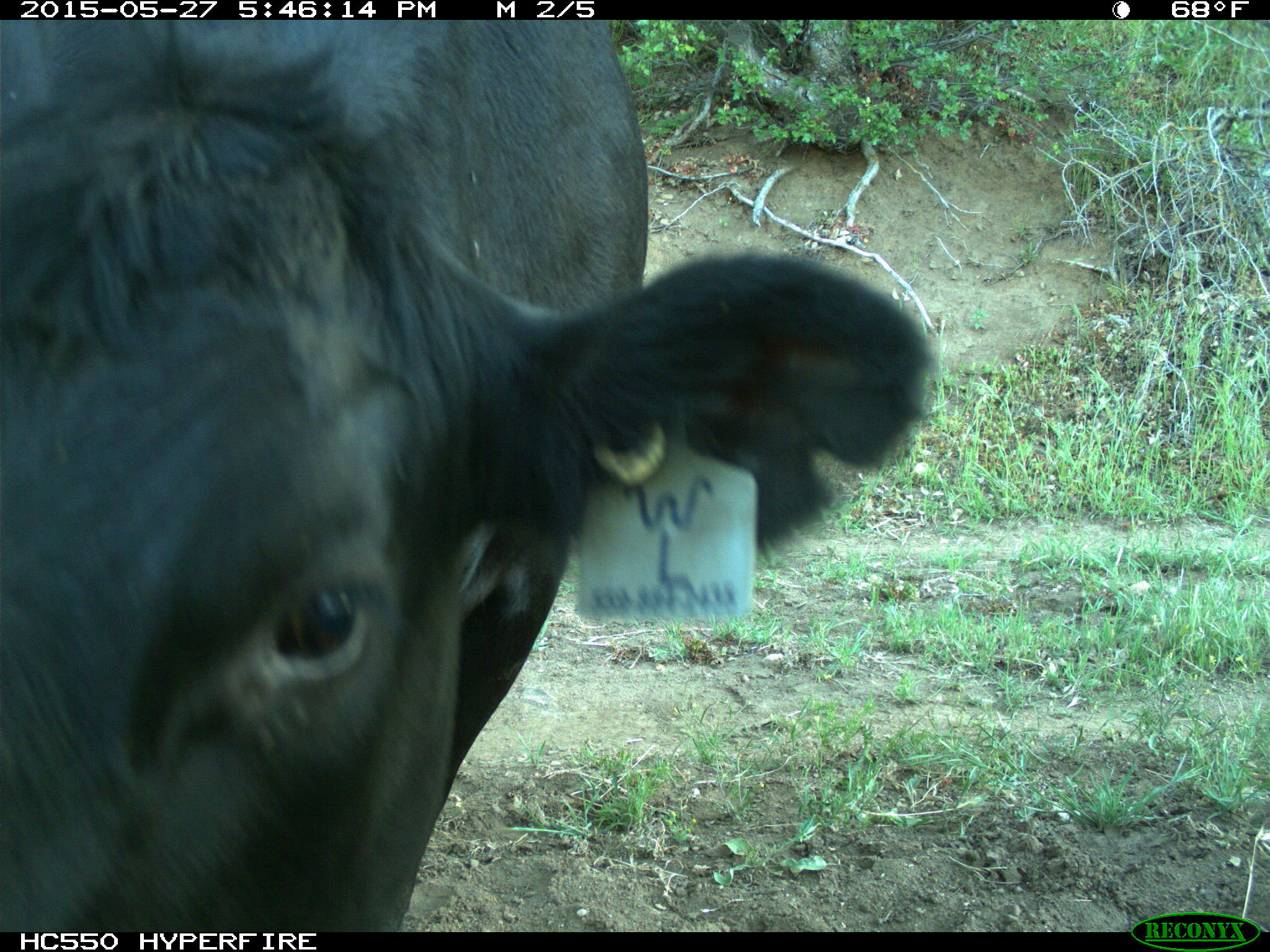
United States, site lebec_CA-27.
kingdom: Animalia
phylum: Chordata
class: Mammalia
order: Artiodactyla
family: Bovidae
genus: Bos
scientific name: Bos taurus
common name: domestic cow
Bos taurus (domestic cow).